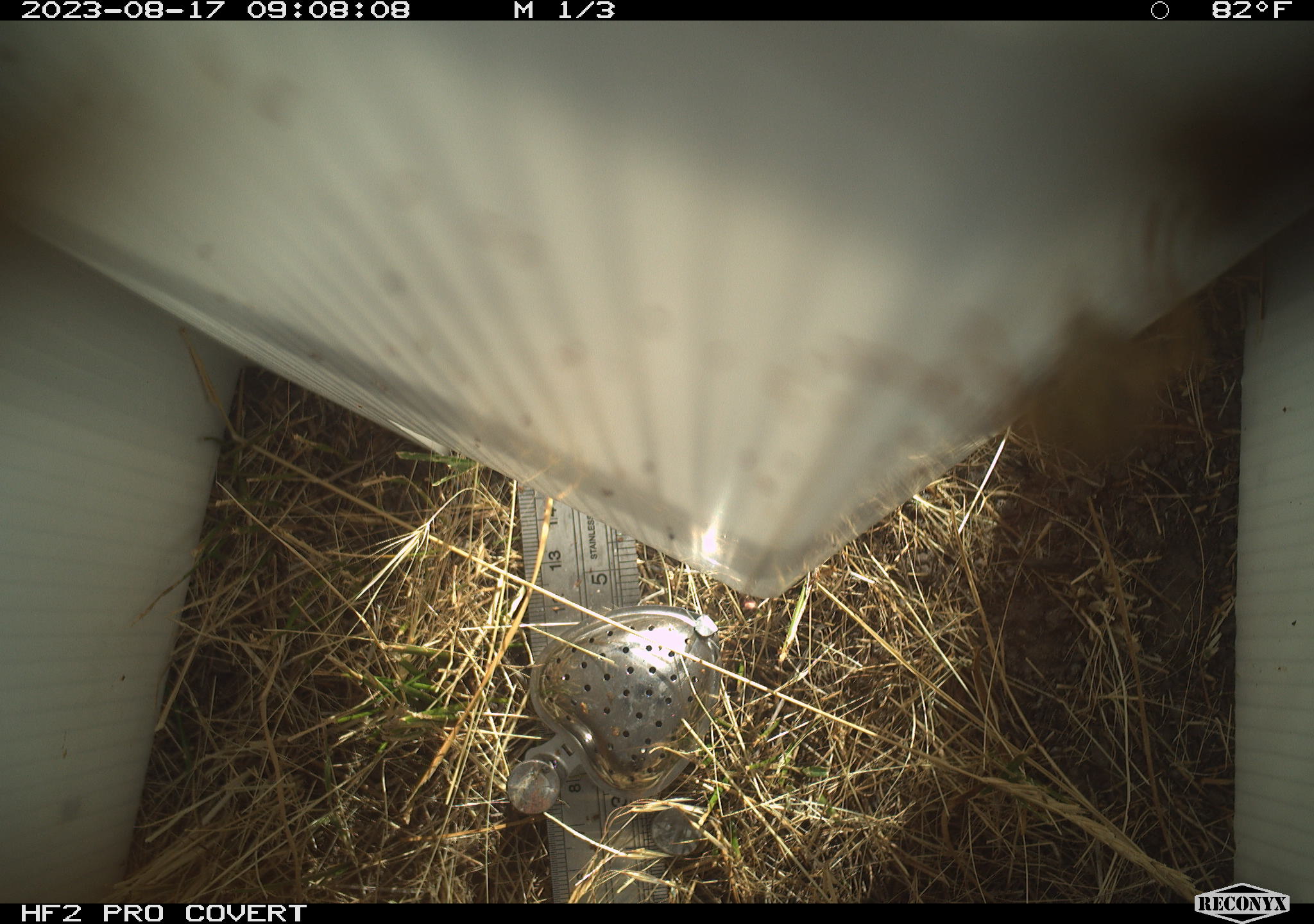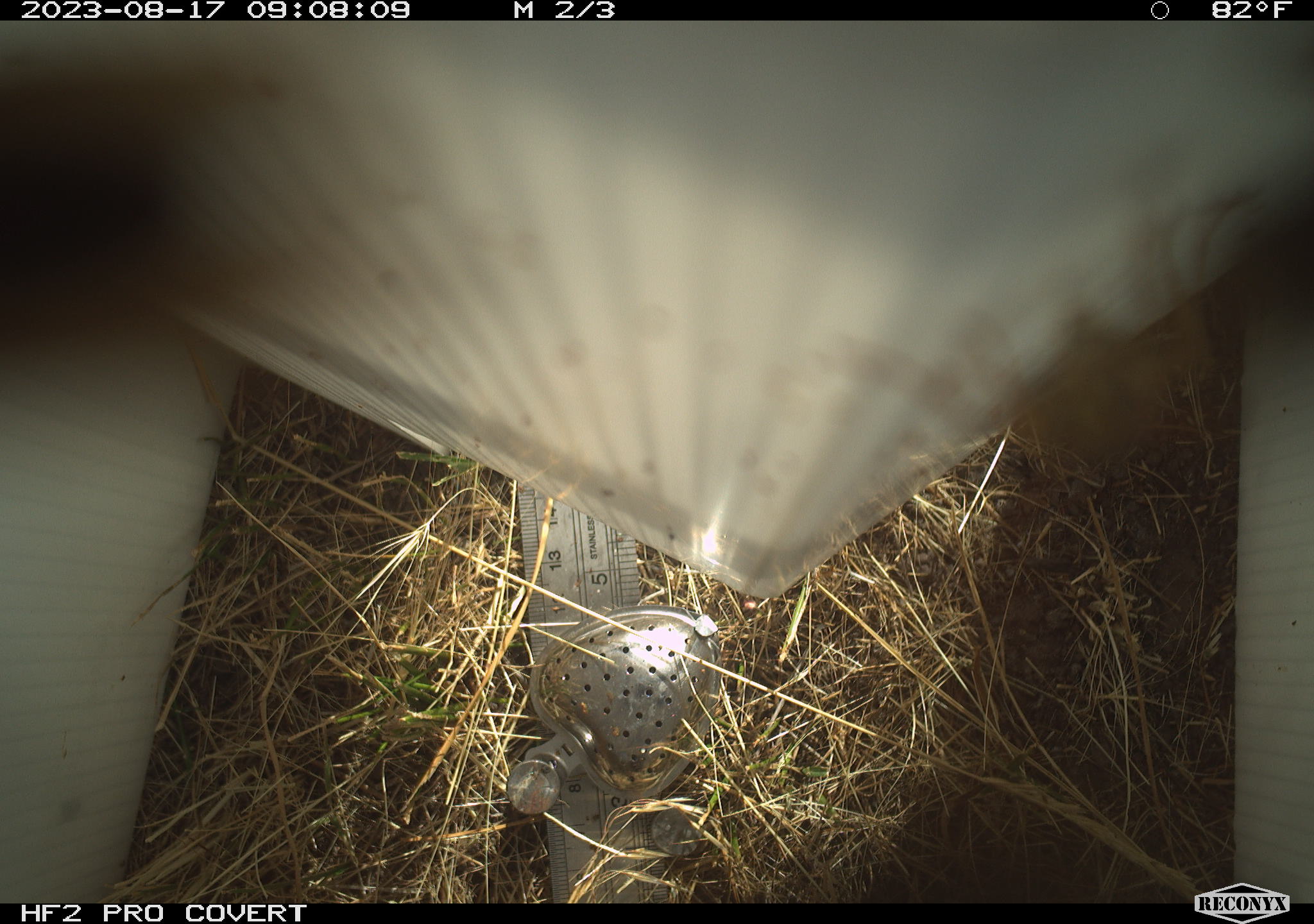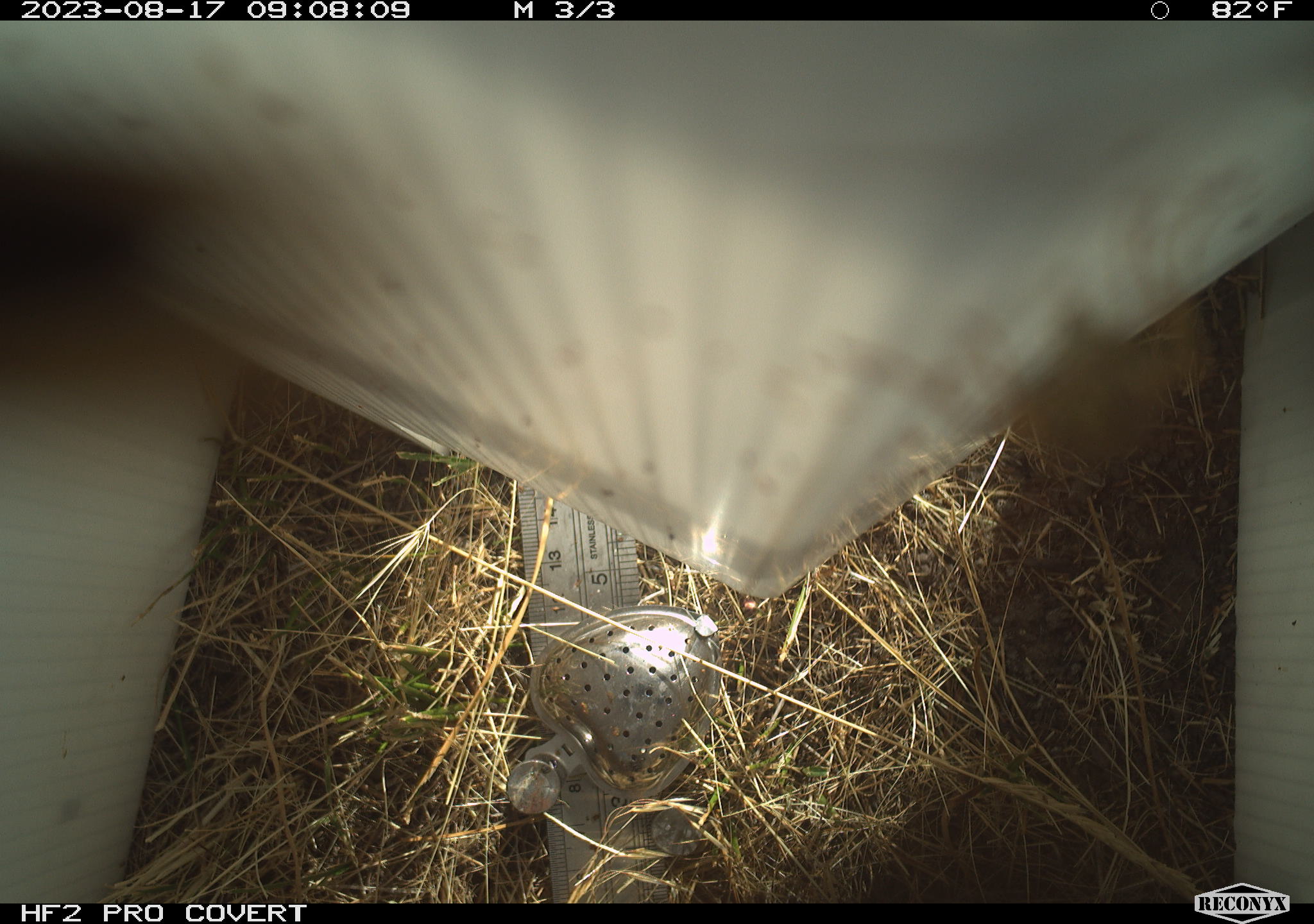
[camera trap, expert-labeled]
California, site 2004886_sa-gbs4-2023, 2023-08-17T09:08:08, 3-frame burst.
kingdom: Animalia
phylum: Arthropoda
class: Insecta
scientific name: Insecta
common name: insect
Insect (Insecta).